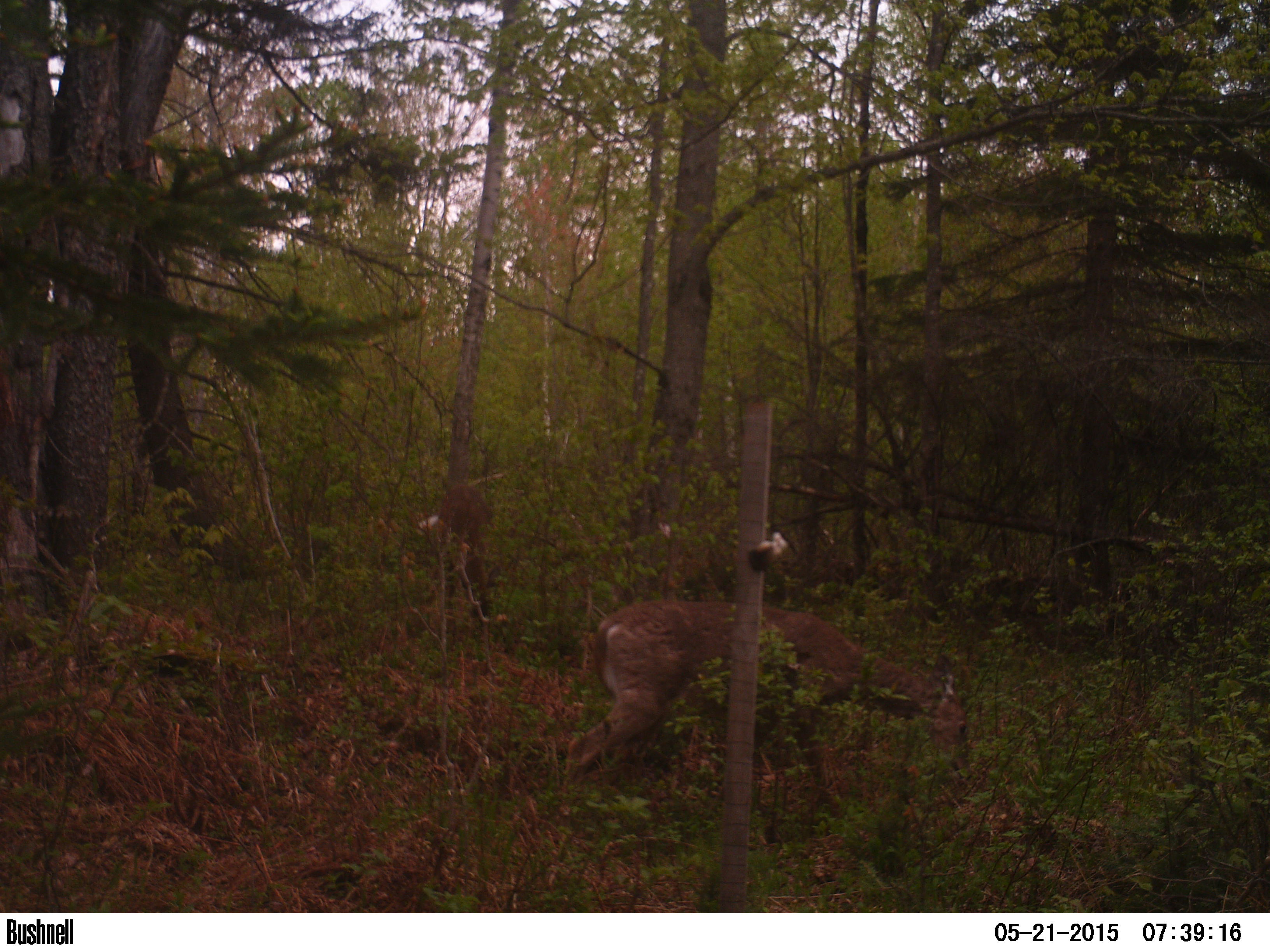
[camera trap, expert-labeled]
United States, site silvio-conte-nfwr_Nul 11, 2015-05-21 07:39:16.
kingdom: Animalia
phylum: Chordata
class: Mammalia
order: Artiodactyla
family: Cervidae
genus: Odocoileus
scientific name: Odocoileus virginianus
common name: white-tailed deer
White-tailed deer (Odocoileus virginianus).